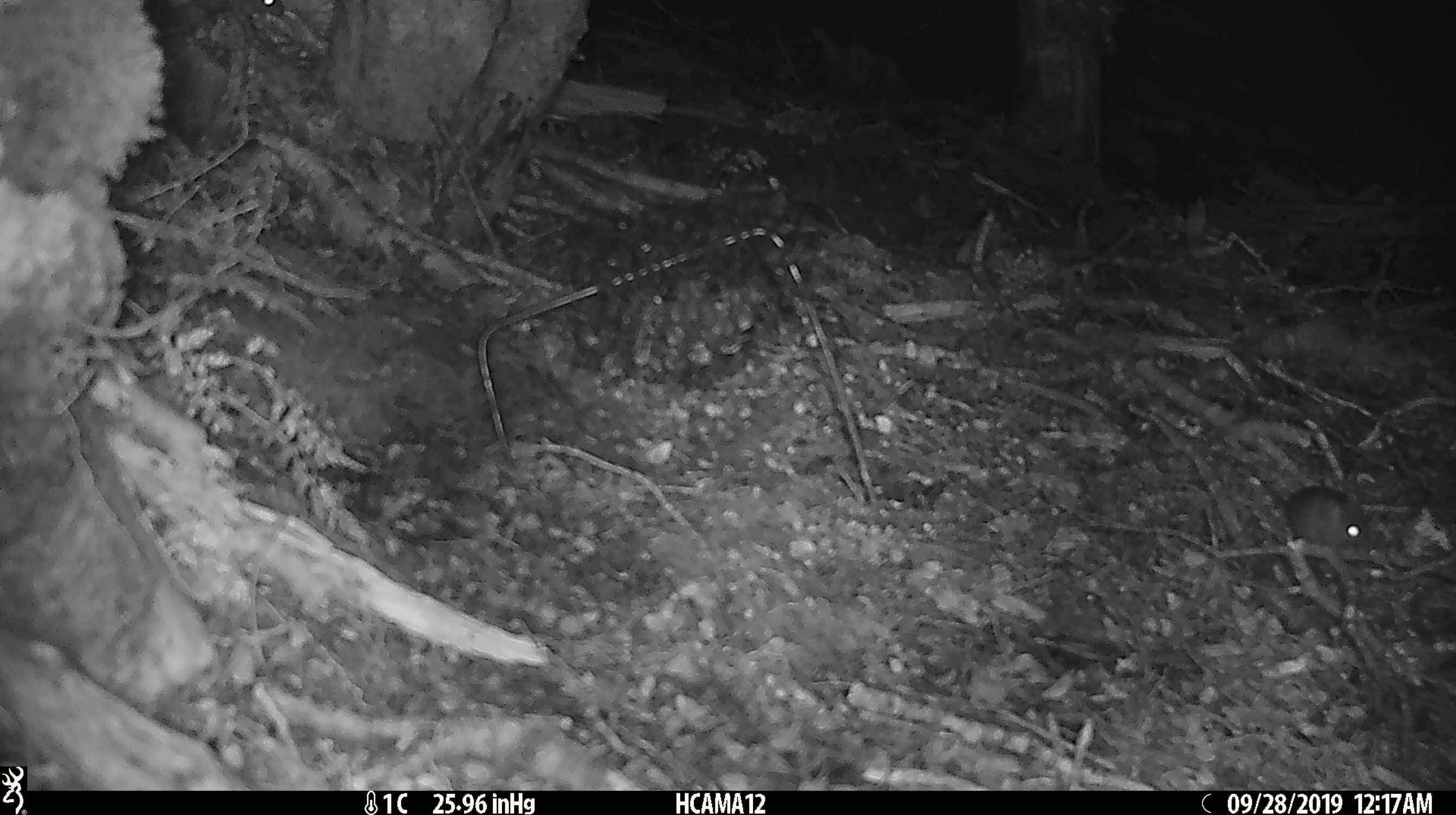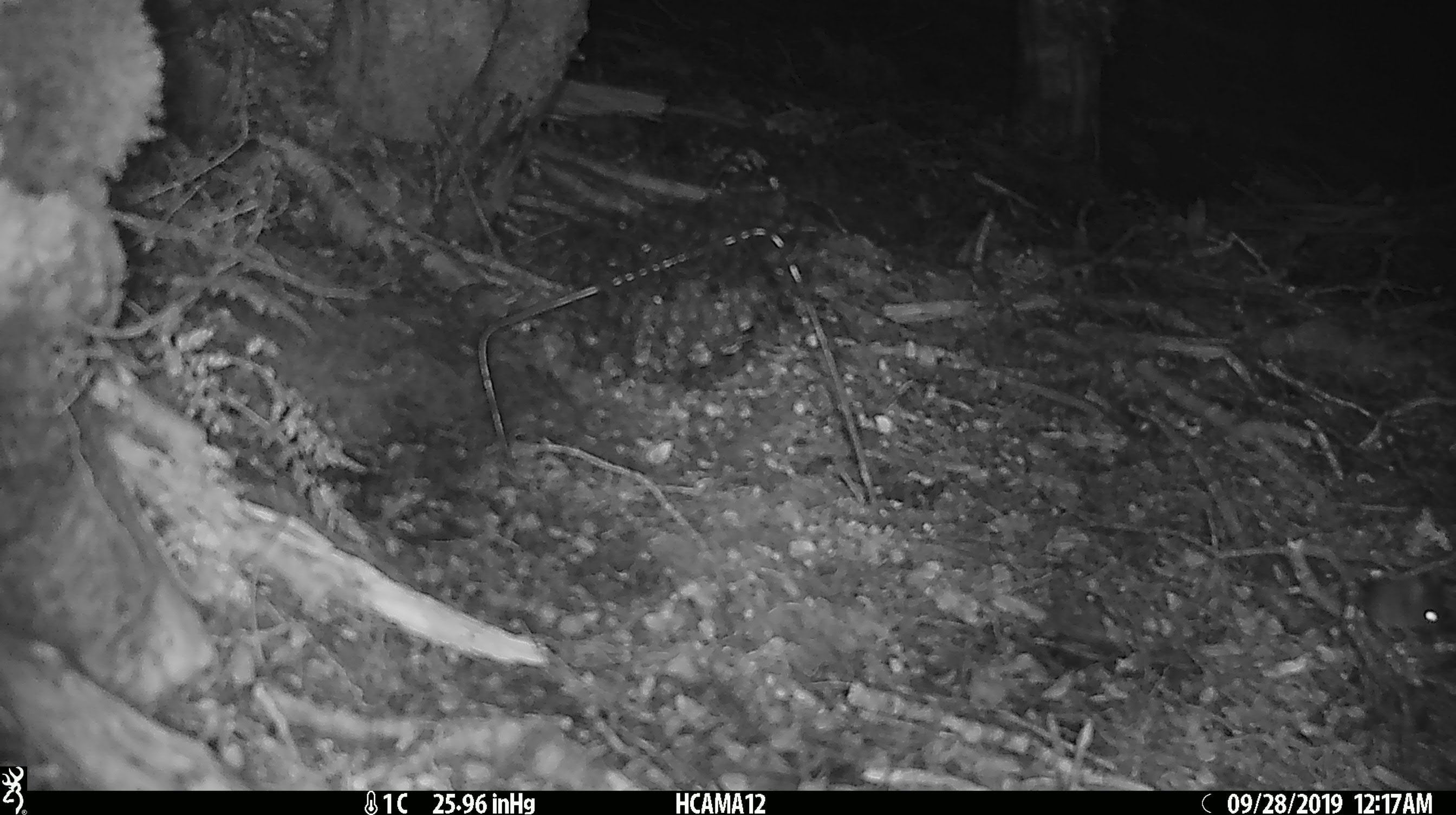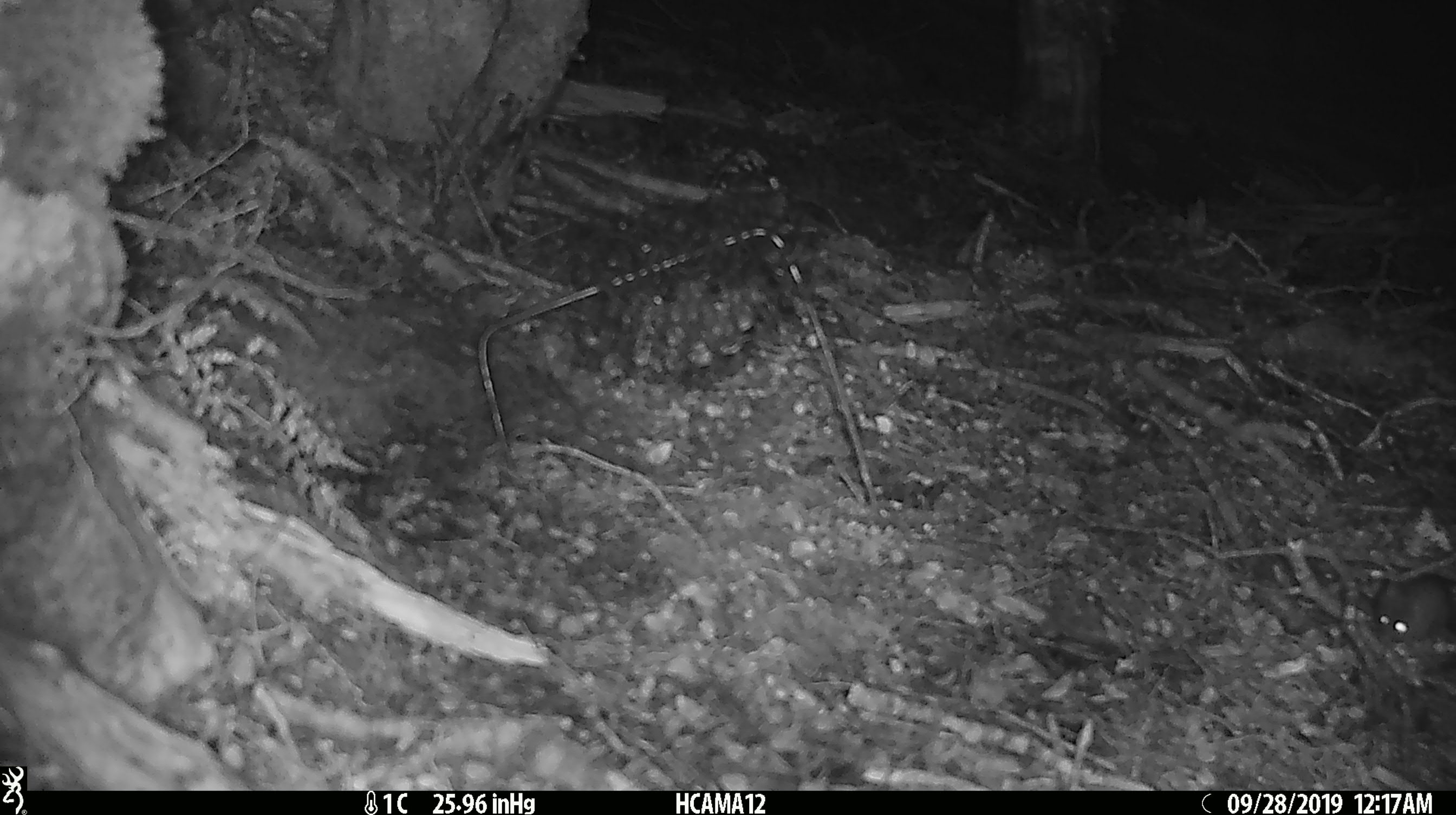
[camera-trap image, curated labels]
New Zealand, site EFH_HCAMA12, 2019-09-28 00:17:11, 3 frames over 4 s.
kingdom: Animalia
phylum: Chordata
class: Mammalia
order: Rodentia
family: Muridae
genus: Mus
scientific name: Mus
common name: mouse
Mouse (Mus).